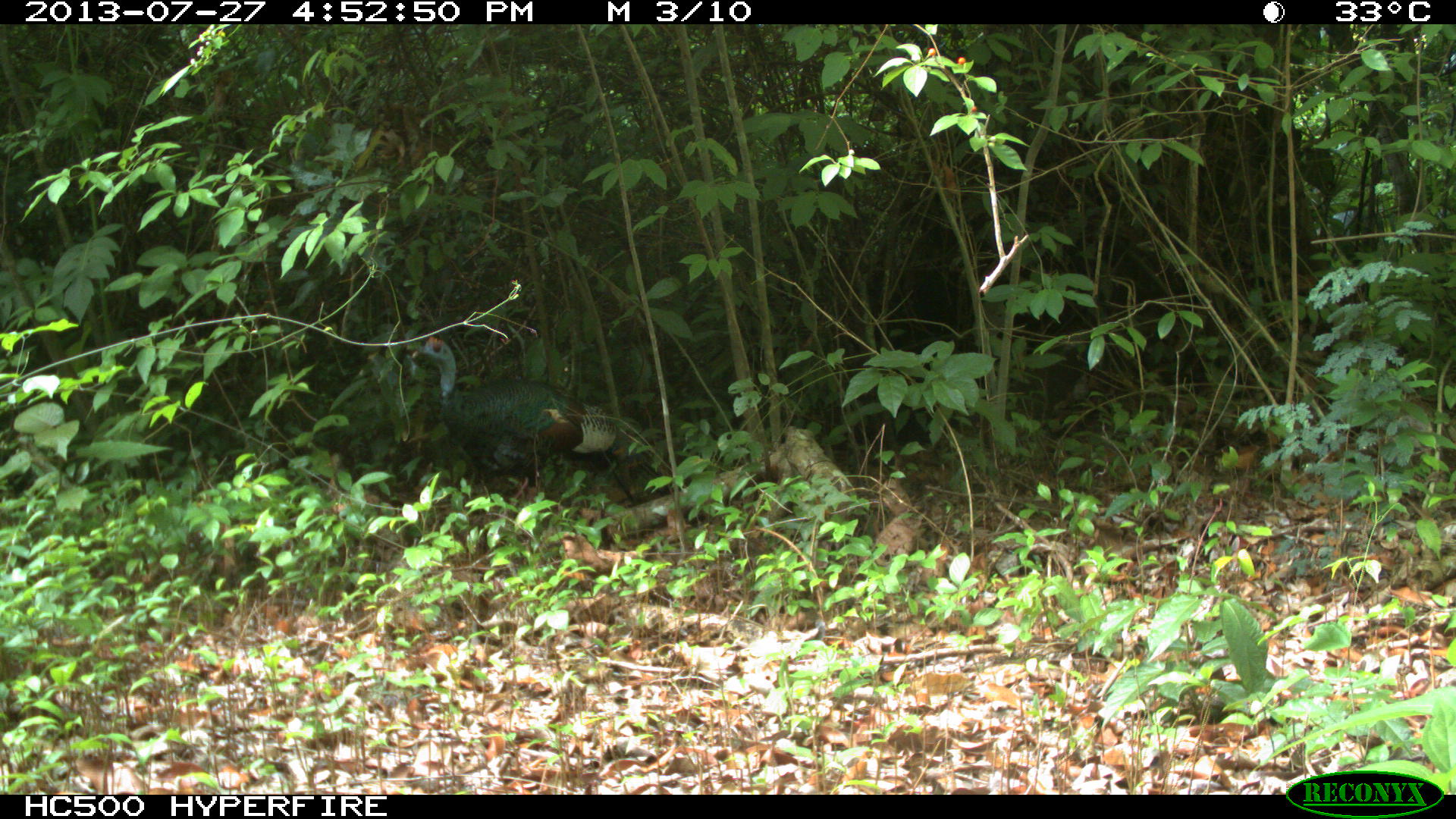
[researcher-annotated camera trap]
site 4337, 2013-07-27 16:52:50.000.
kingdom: Animalia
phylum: Chordata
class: Aves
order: Galliformes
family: Phasianidae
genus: Meleagris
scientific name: Meleagris ocellata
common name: ocellated turkey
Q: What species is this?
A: Meleagris ocellata (ocellated turkey).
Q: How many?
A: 1.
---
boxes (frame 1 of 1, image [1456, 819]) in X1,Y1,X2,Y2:
meleagris ocellata: 410,334,706,533